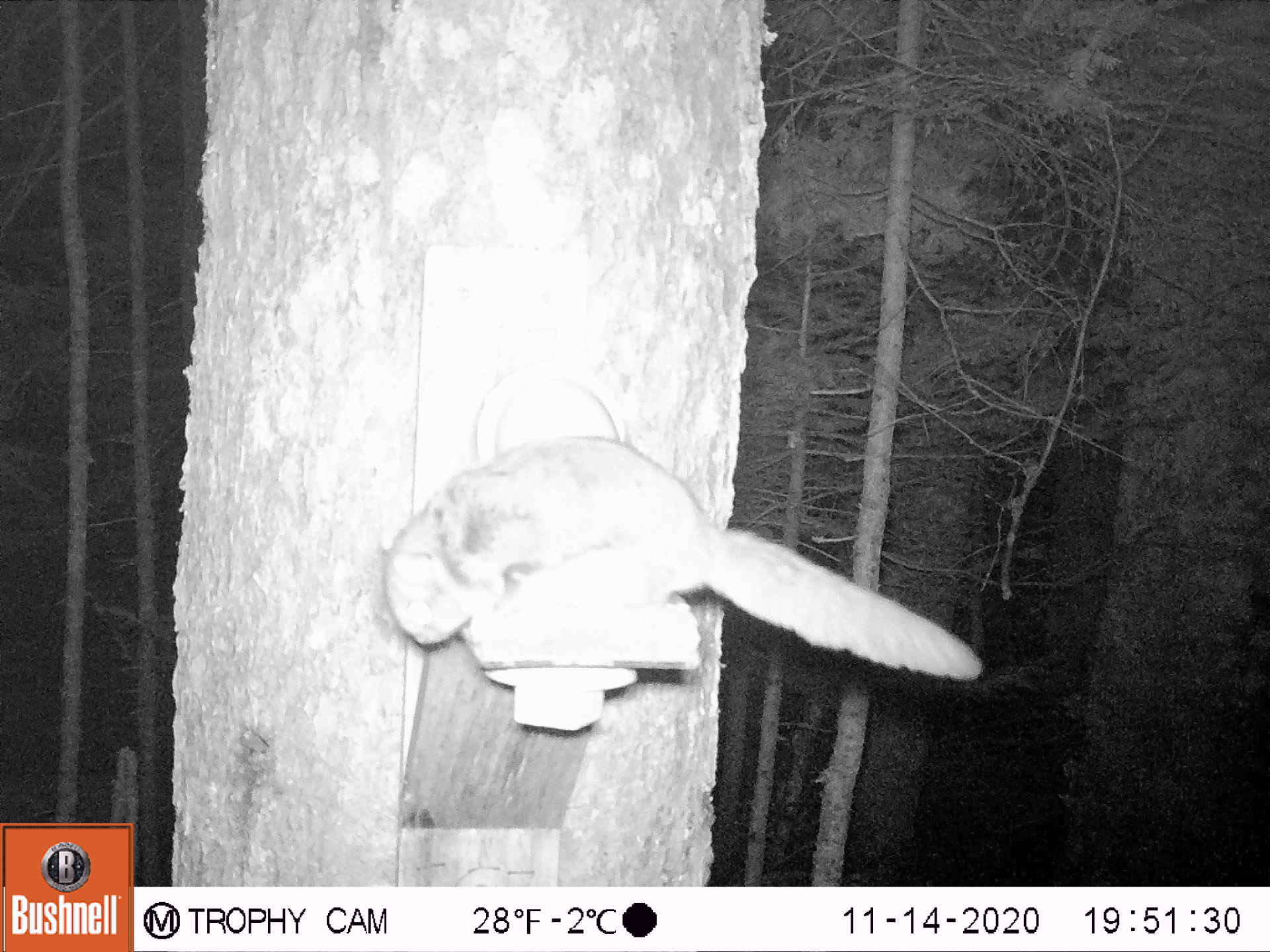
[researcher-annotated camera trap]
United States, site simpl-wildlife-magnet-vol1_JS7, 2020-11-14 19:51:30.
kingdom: Animalia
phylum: Chordata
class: Mammalia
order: Rodentia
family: Sciuridae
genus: Glaucomys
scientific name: Glaucomys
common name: flying squirrel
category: flying squirrel sp.